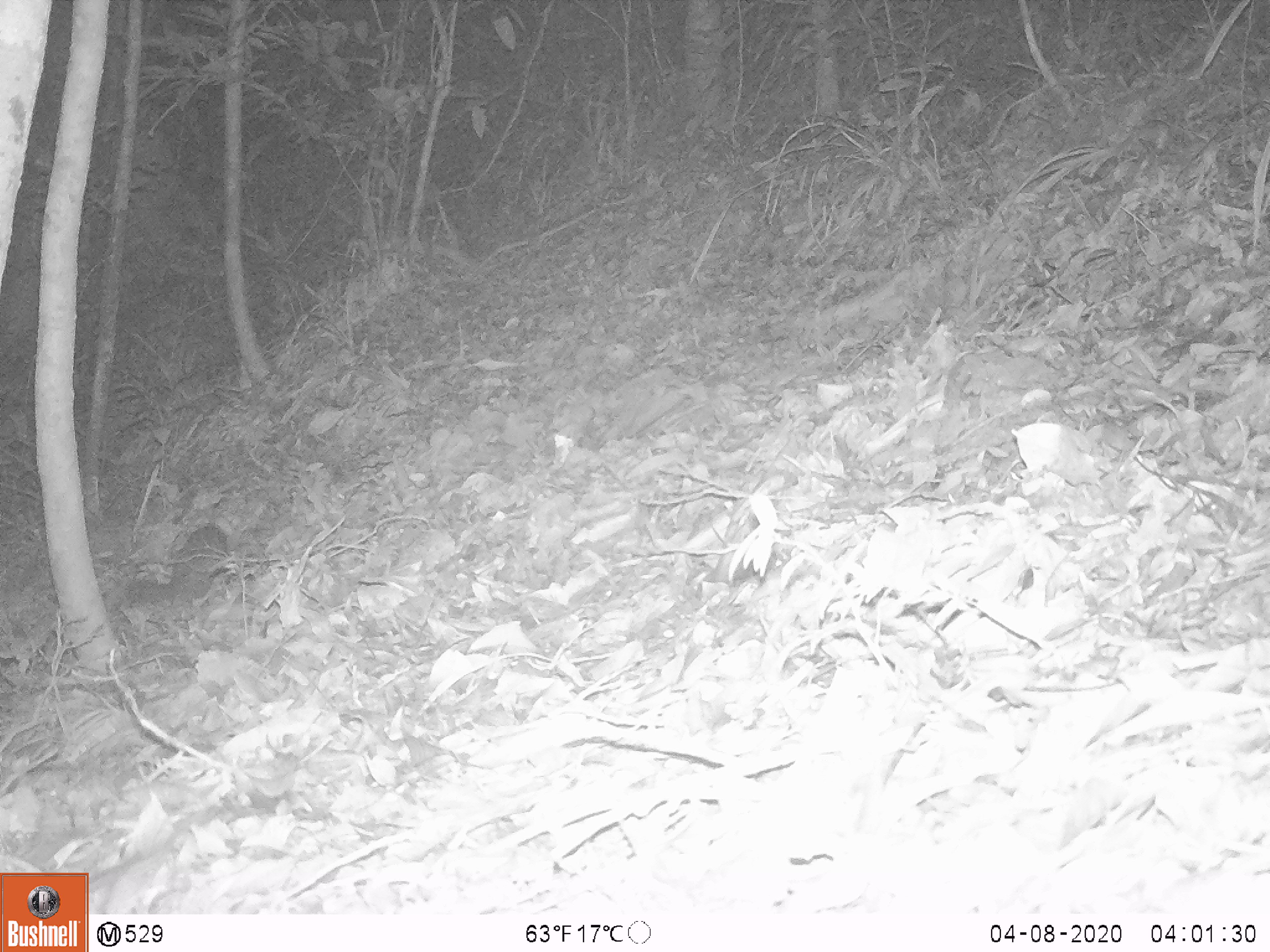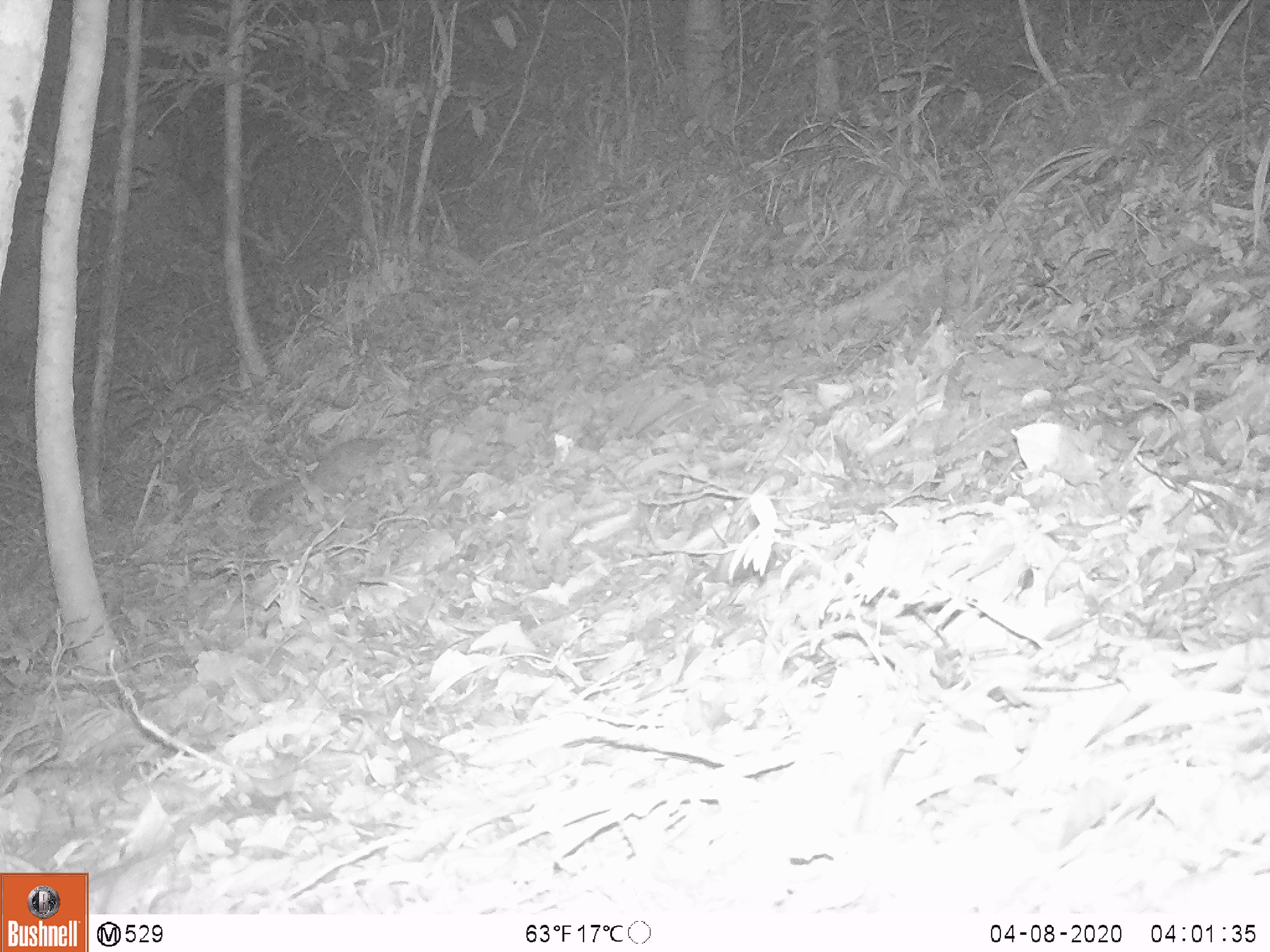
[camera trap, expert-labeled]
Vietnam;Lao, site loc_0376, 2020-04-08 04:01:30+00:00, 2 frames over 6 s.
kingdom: Animalia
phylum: Chordata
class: Mammalia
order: Carnivora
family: Mustelidae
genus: Melogale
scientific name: Melogale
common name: ferret badger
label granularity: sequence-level